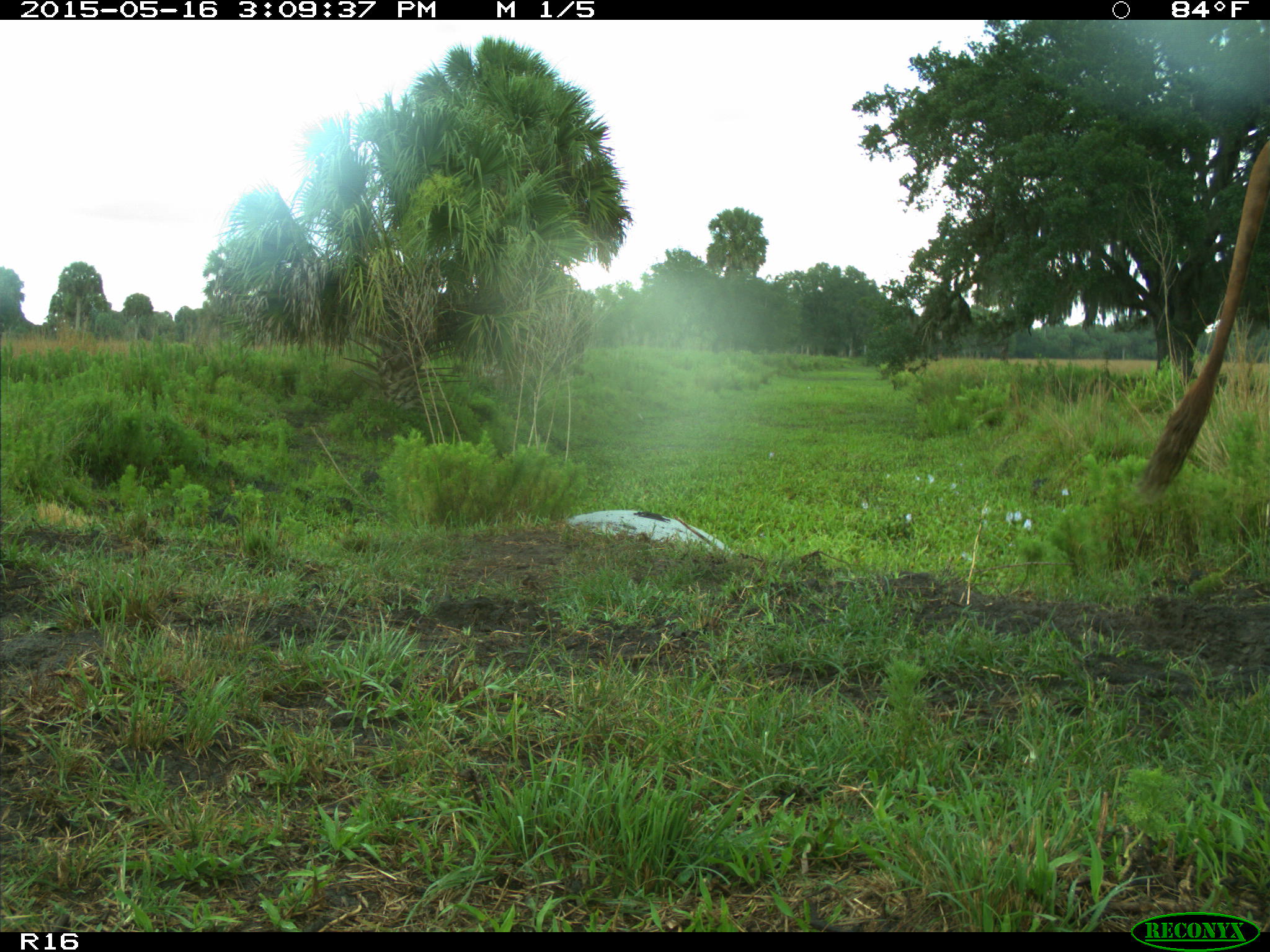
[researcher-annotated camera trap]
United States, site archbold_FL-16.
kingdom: Animalia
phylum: Chordata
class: Mammalia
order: Artiodactyla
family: Bovidae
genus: Bos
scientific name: Bos taurus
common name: domestic cow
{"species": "Bos taurus (domestic cow)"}